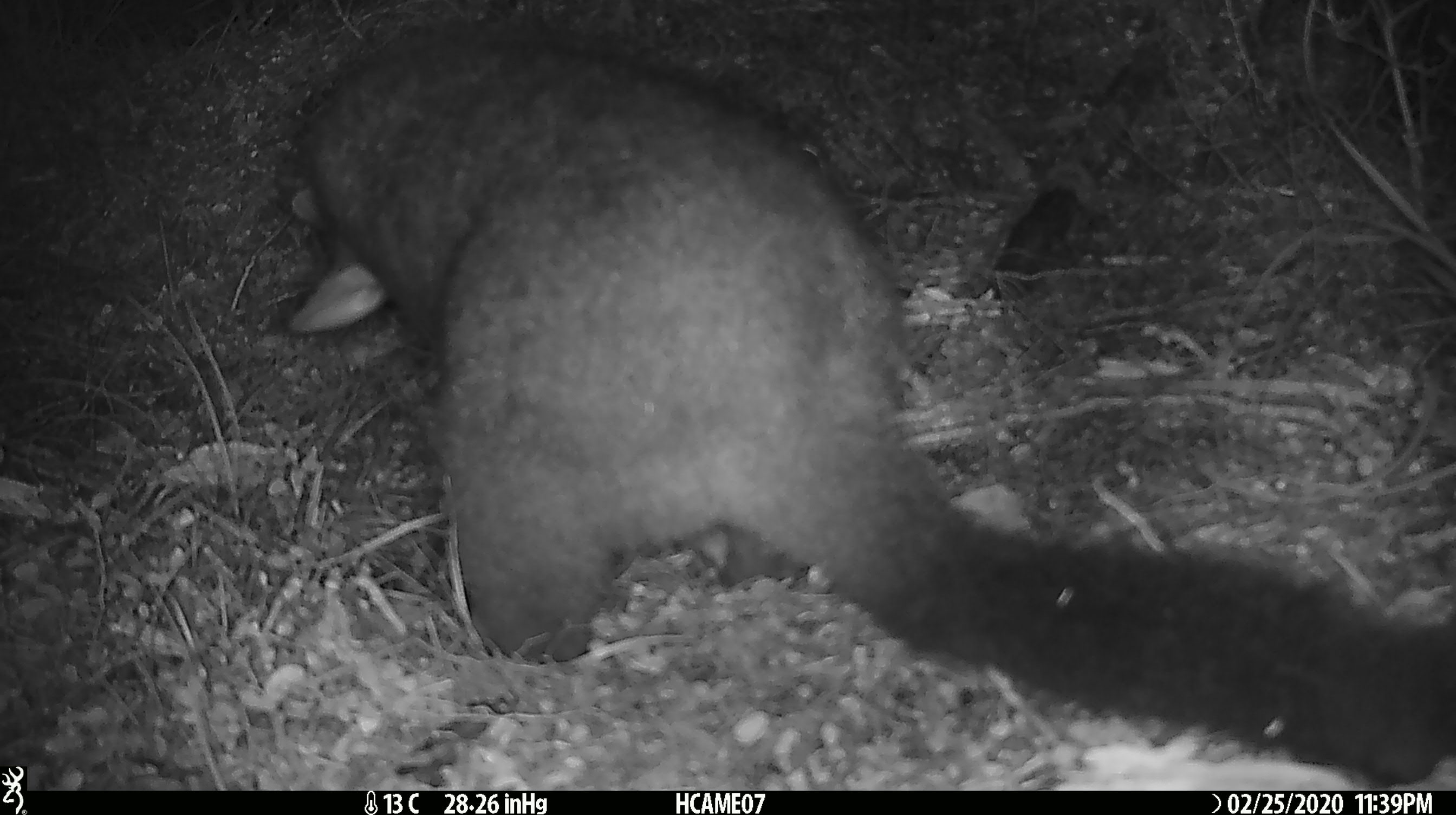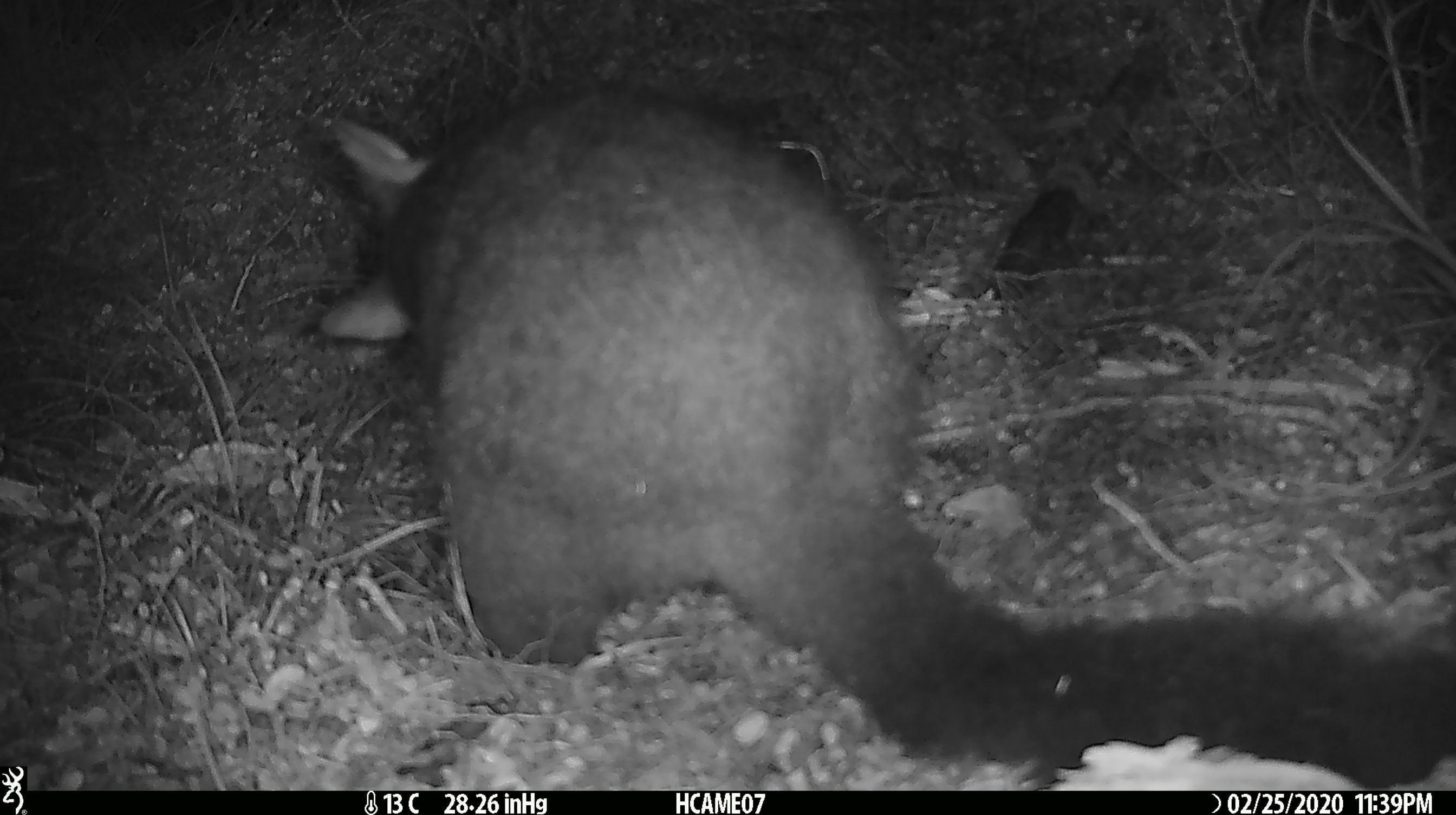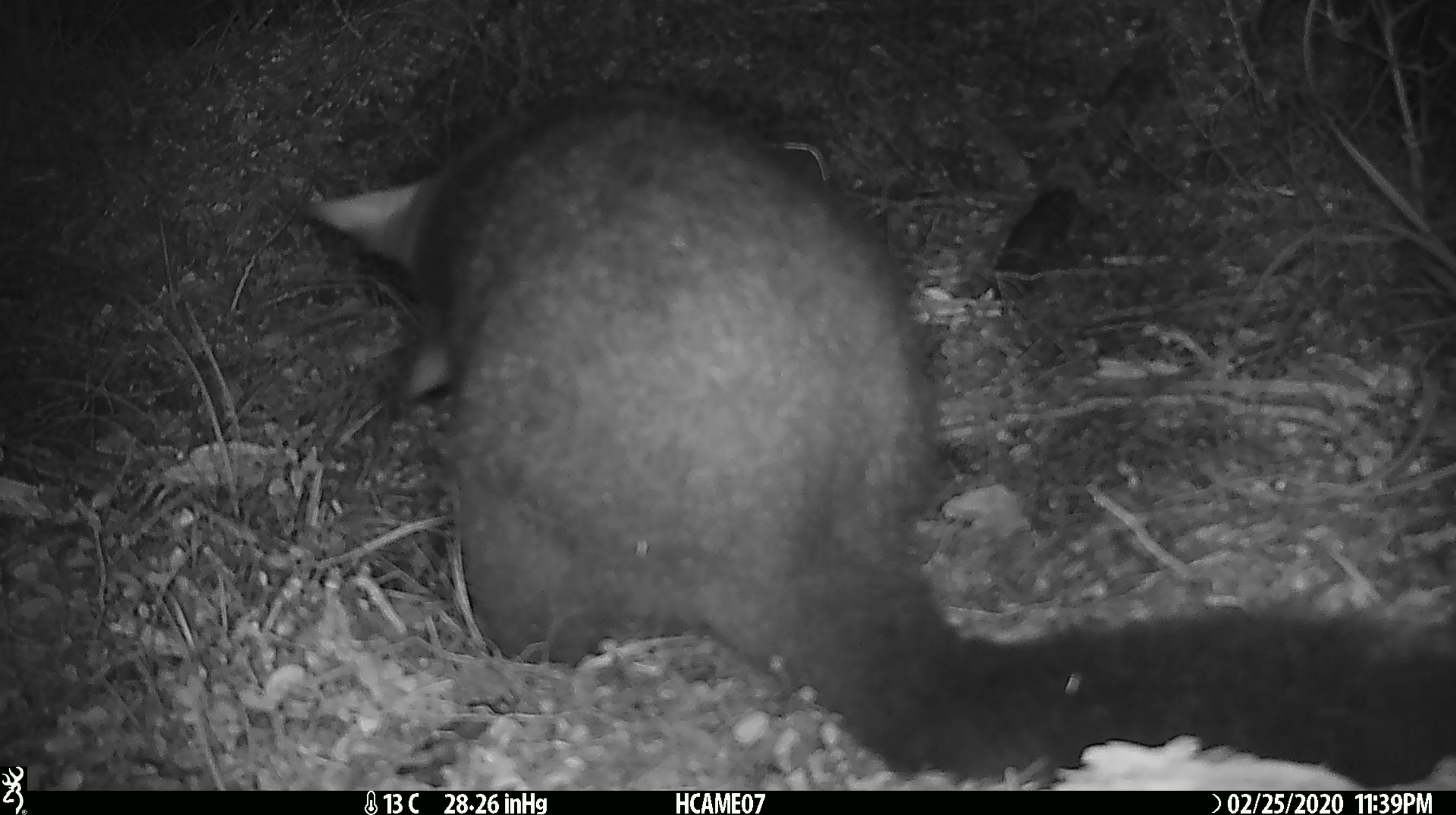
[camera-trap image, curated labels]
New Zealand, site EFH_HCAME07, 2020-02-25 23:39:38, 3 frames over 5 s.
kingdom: Animalia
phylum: Chordata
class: Mammalia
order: Diprotodontia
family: Phalangeridae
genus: Trichosurus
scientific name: Trichosurus vulpecula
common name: common brushtail possum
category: possum